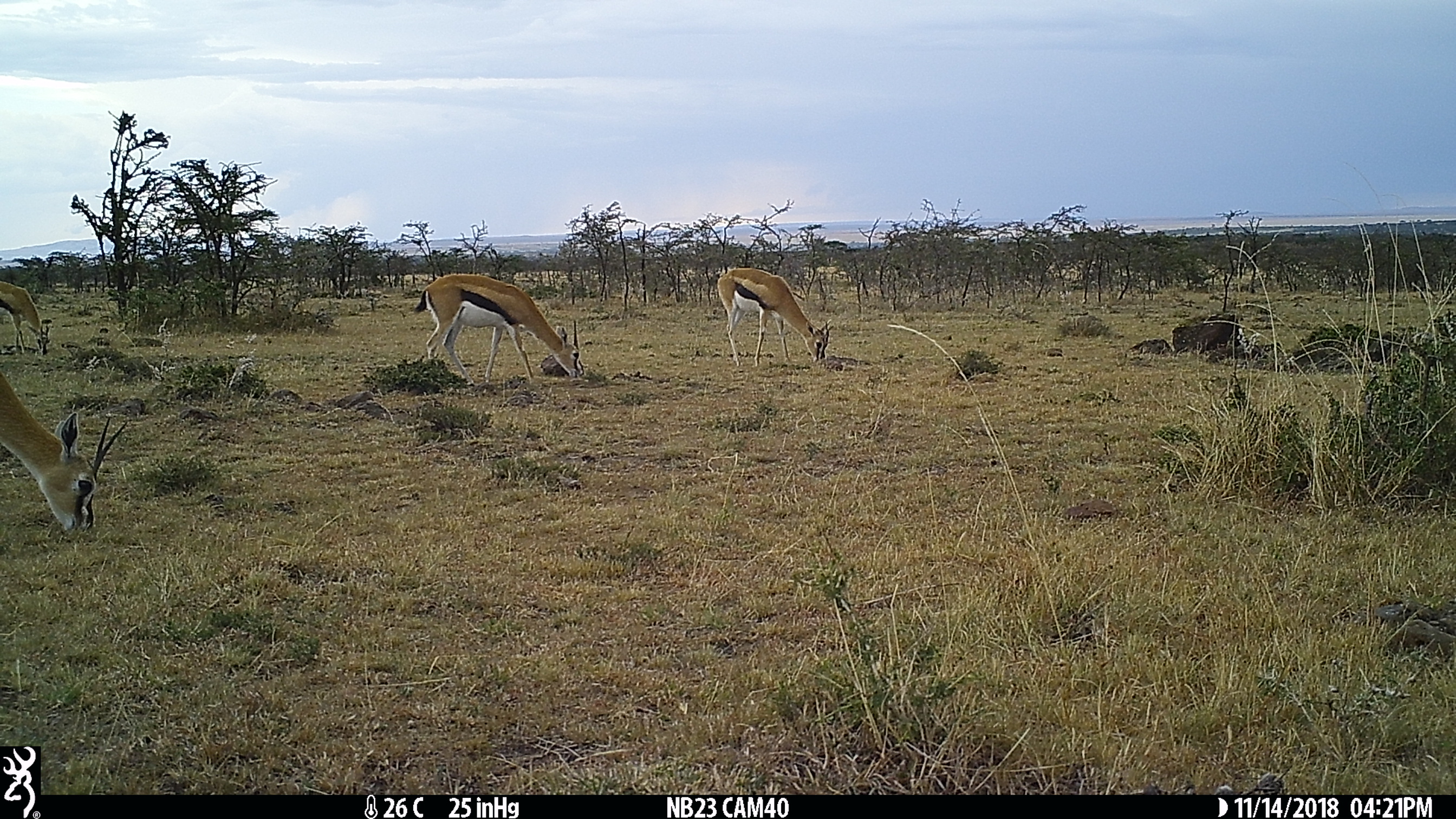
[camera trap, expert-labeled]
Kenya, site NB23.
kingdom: Animalia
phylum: Chordata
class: Mammalia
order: Artiodactyla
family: Bovidae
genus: Eudorcas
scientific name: Eudorcas thomsonii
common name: thomon's gazelle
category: gazelle thomsons